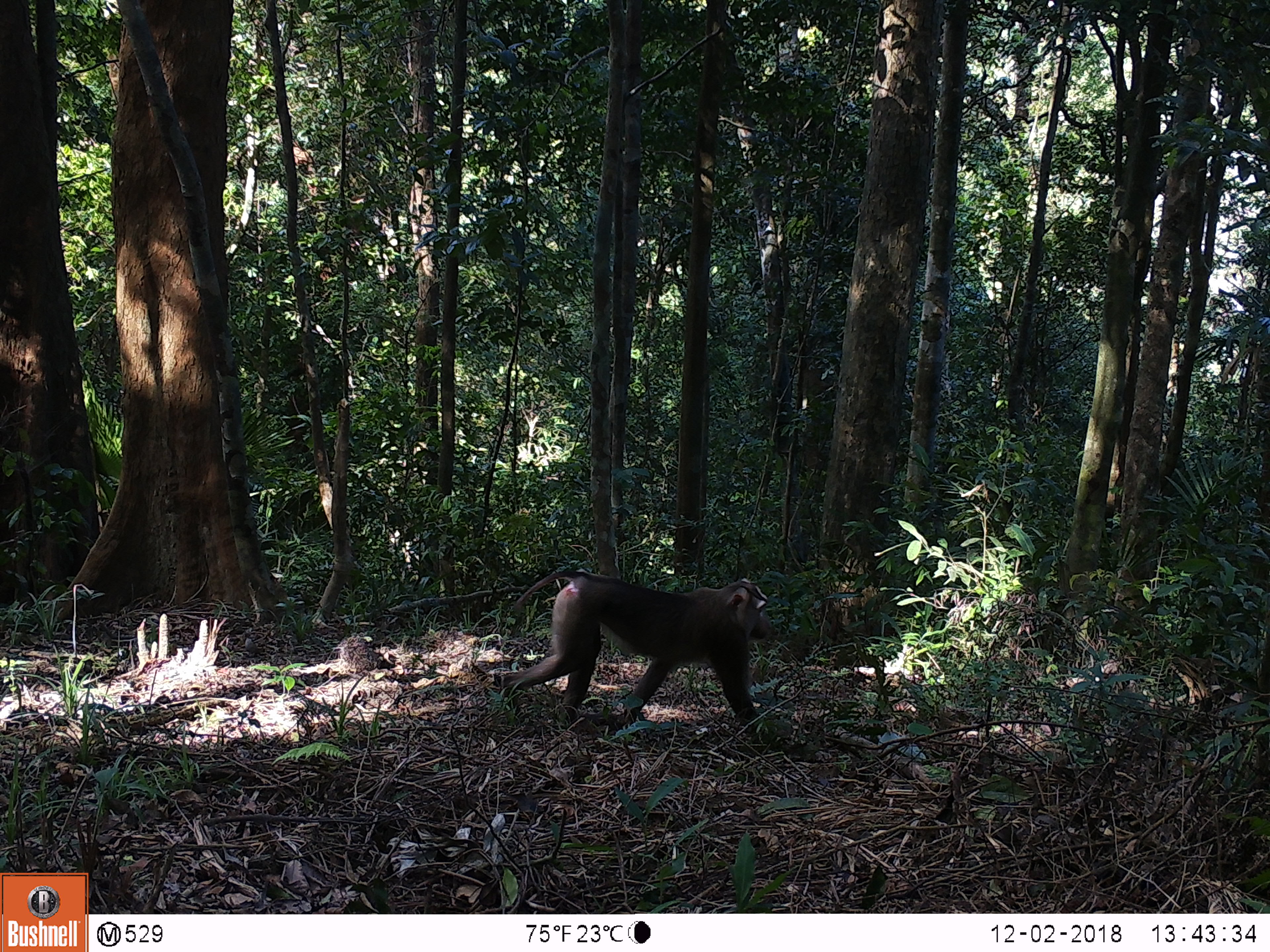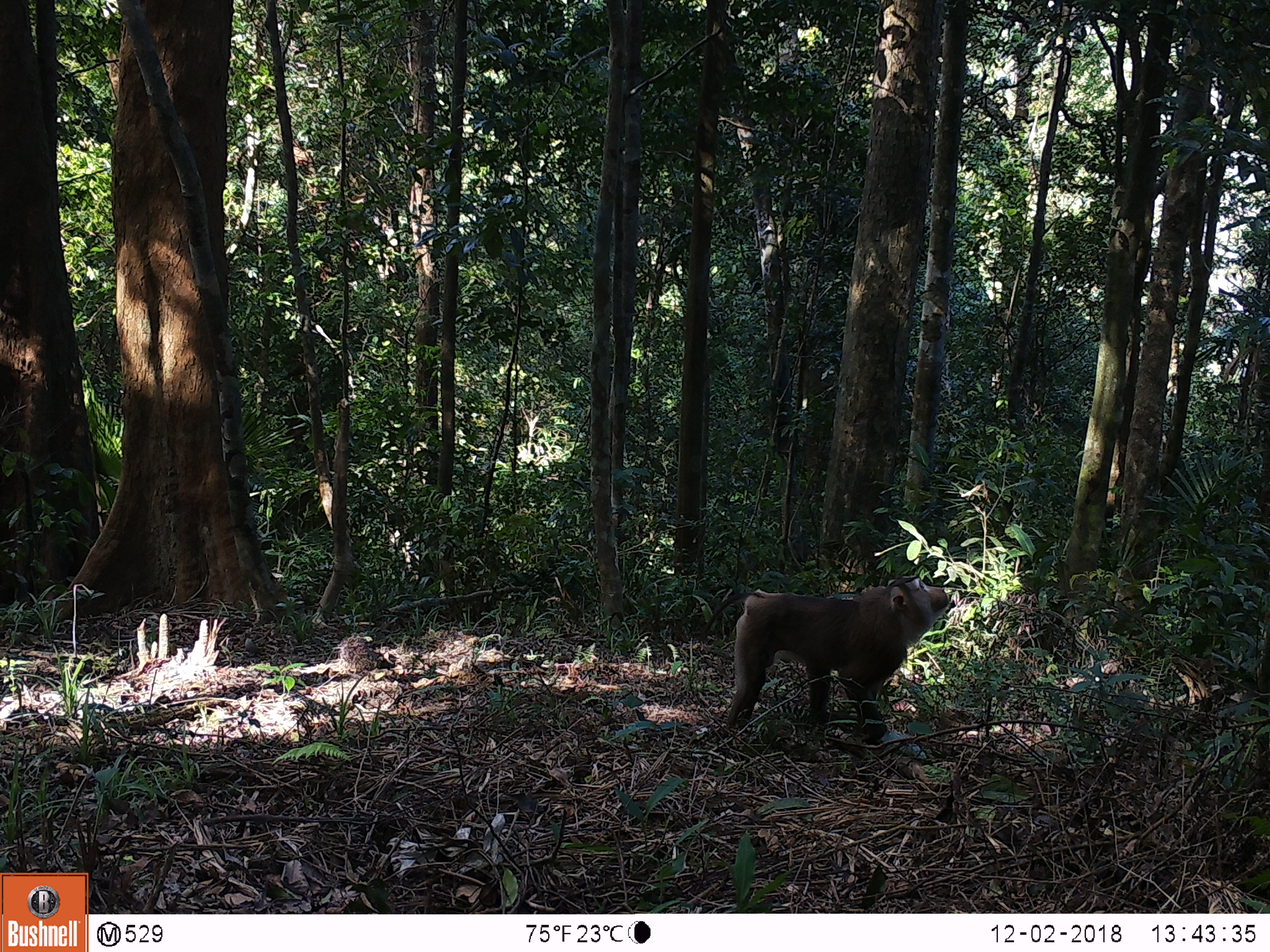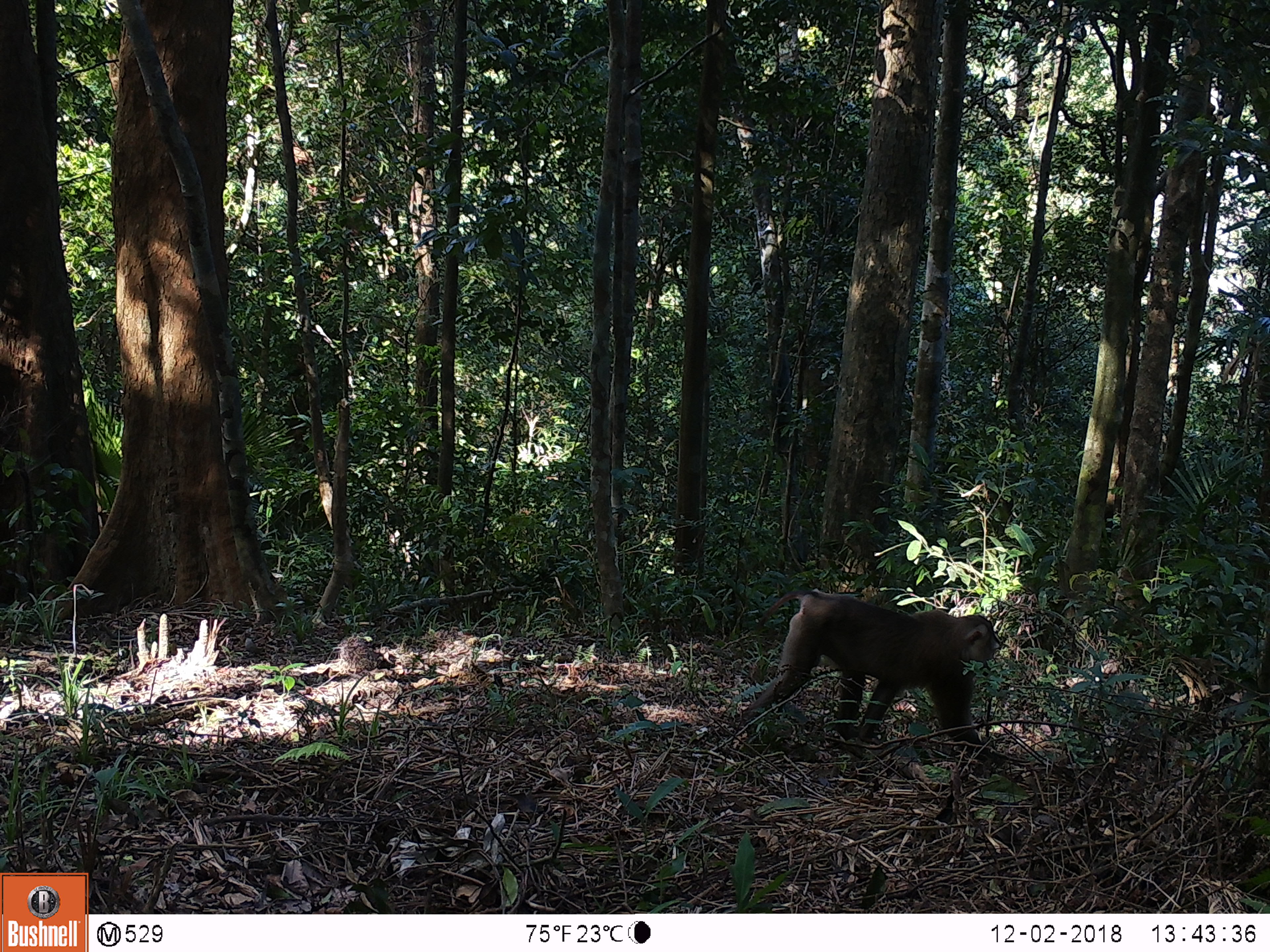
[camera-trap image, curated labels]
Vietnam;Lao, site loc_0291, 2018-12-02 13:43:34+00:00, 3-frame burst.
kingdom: Animalia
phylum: Chordata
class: Mammalia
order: Primates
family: Cercopithecidae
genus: Macaca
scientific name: Macaca nemestrina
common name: pig-tailed macaque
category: pig tailed macaque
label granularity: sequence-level